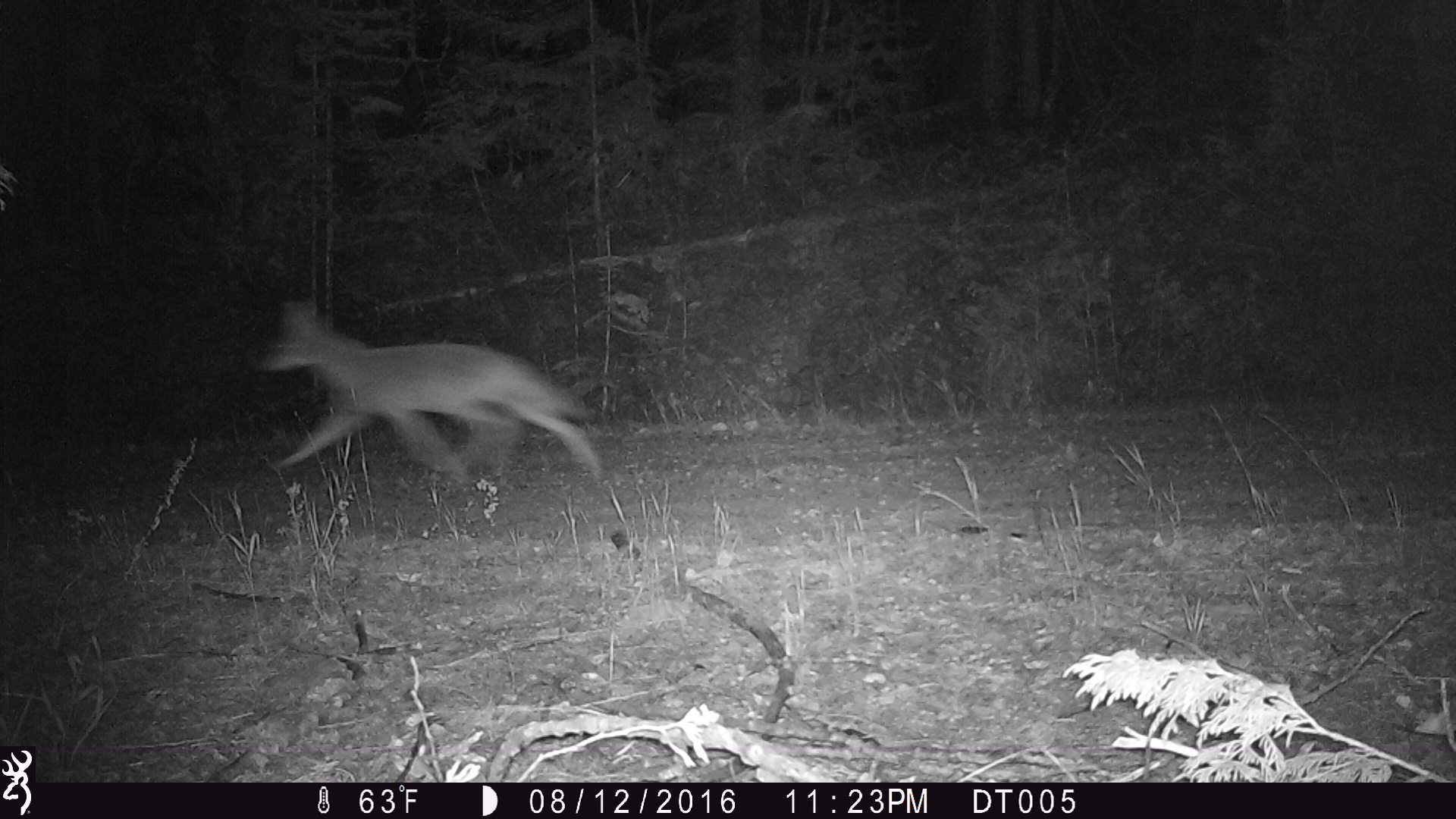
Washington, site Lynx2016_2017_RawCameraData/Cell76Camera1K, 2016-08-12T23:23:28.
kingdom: Animalia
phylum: Chordata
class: Mammalia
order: Carnivora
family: Canidae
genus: Canis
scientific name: Canis latrans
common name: coyote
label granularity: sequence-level